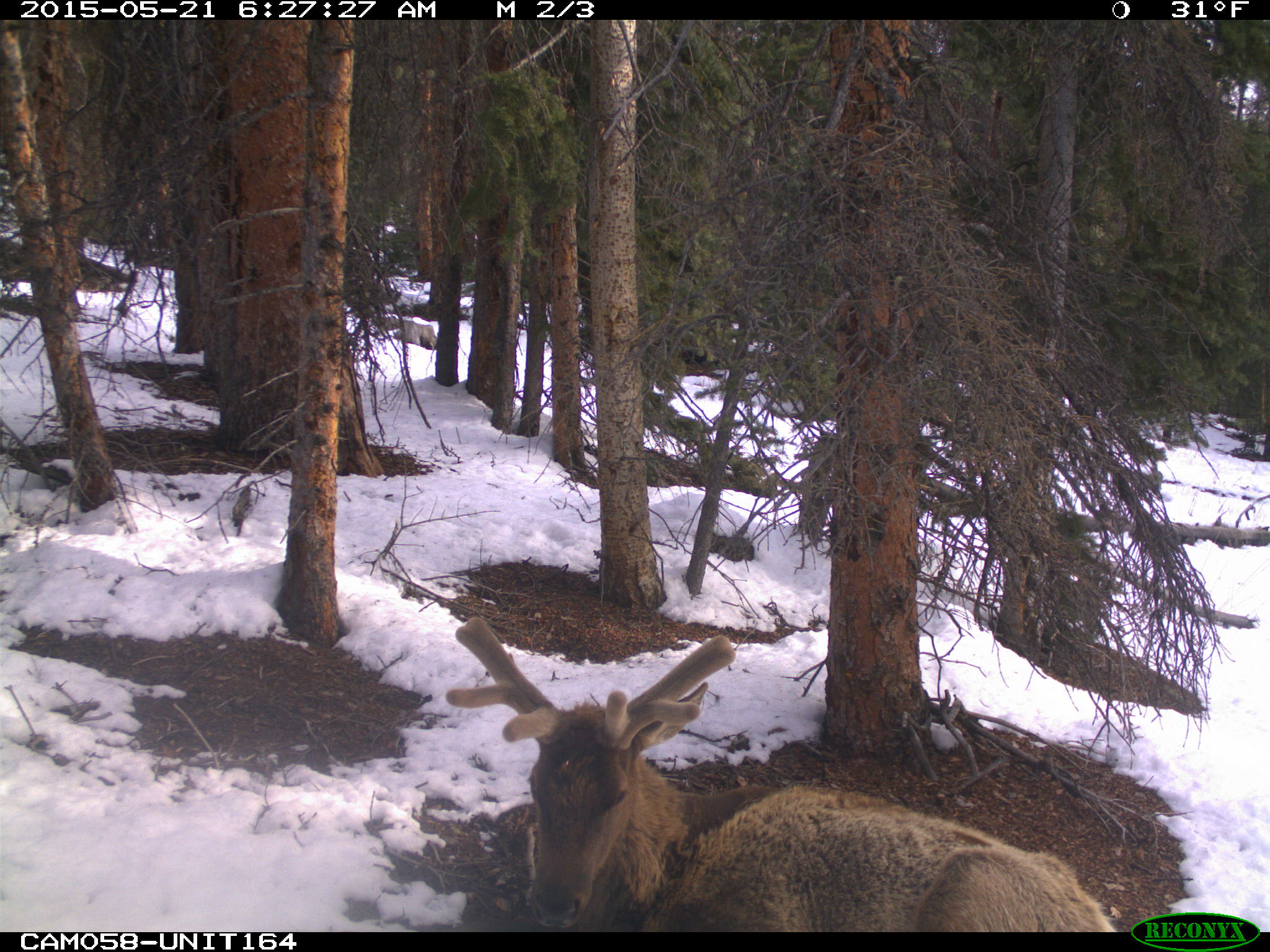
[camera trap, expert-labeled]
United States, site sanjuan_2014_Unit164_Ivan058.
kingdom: Animalia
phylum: Chordata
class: Mammalia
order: Artiodactyla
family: Cervidae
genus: Cervus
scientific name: Cervus elaphus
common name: red deer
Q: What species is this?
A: Cervus elaphus (red deer).